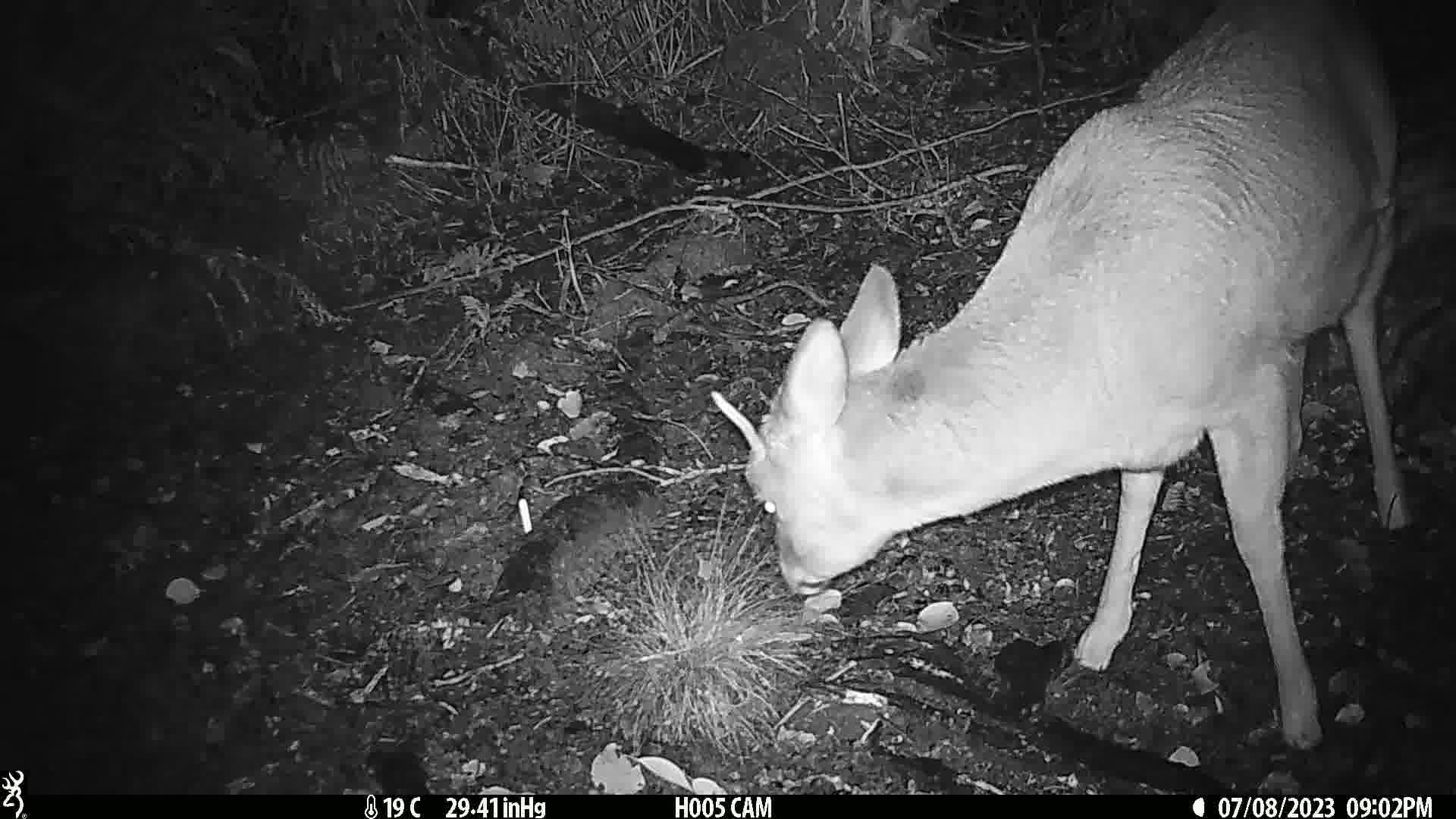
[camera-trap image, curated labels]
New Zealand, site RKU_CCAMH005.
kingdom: Animalia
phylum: Chordata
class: Mammalia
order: Artiodactyla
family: Cervidae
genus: Odocoileus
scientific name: Odocoileus virginianus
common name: white-tailed deer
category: white tailed deer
White tailed deer (white-tailed deer) (Odocoileus virginianus).